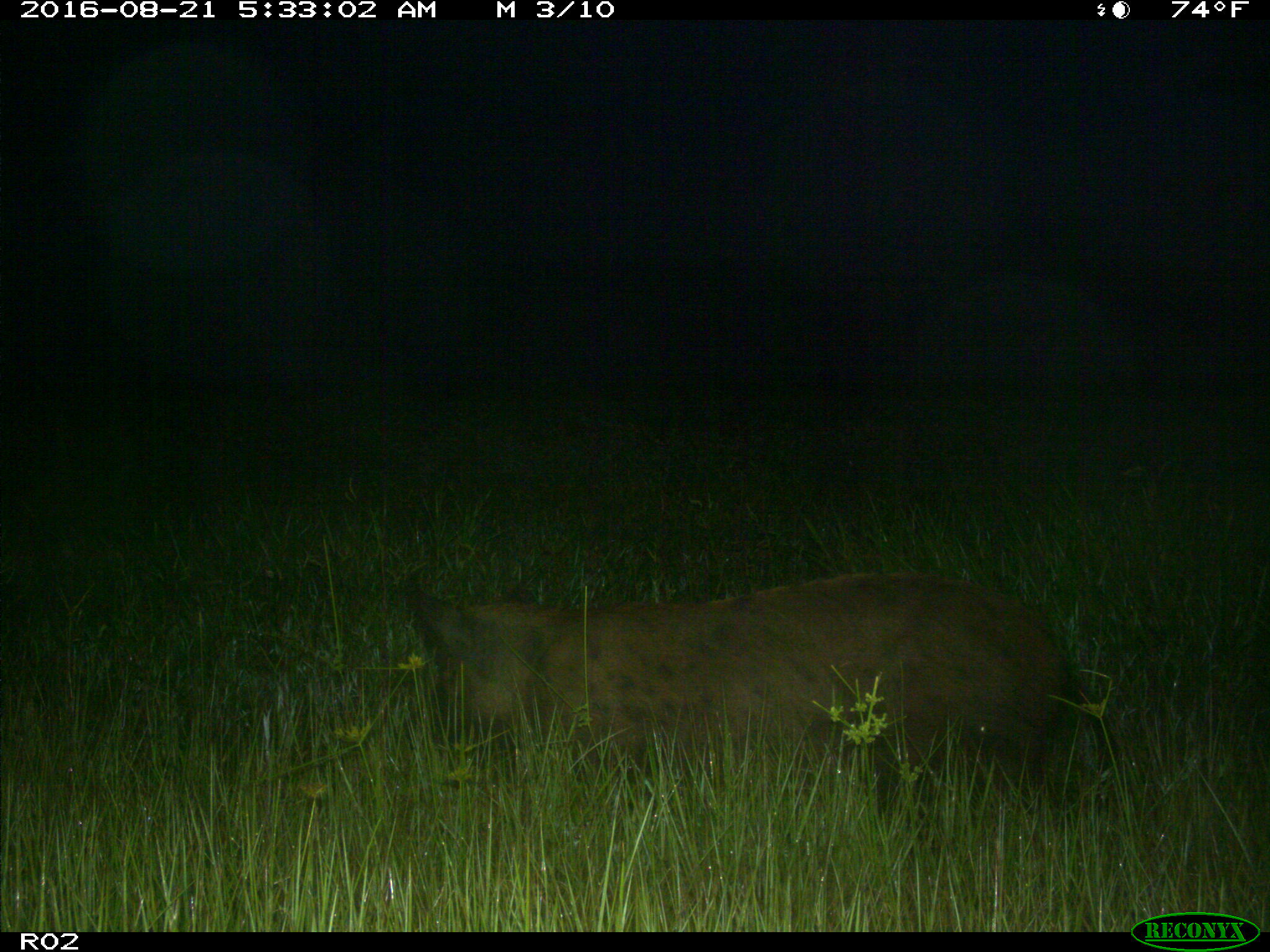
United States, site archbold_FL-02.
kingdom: Animalia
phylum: Chordata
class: Mammalia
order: Artiodactyla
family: Suidae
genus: Sus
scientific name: Sus scrofa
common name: wild boar